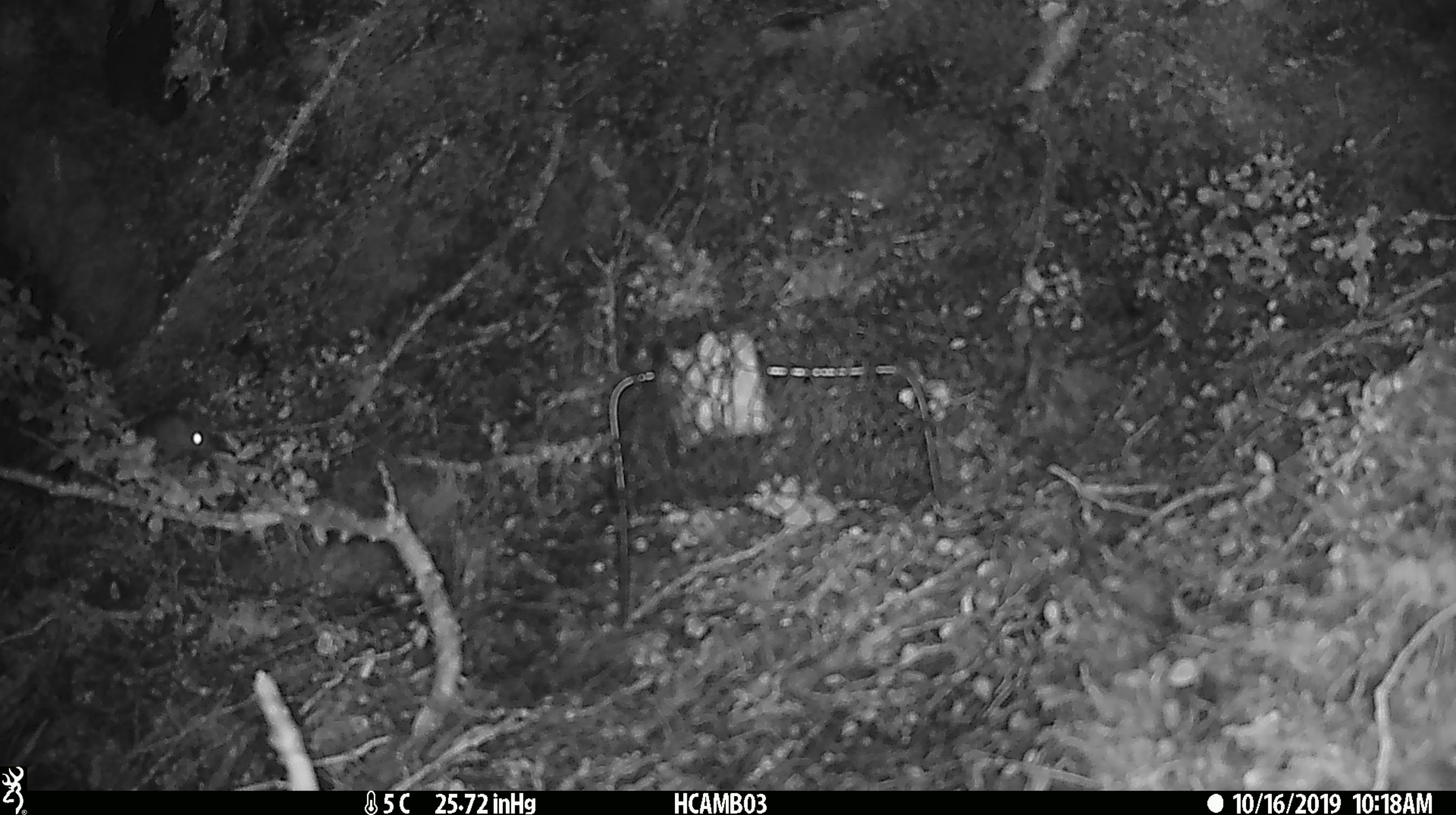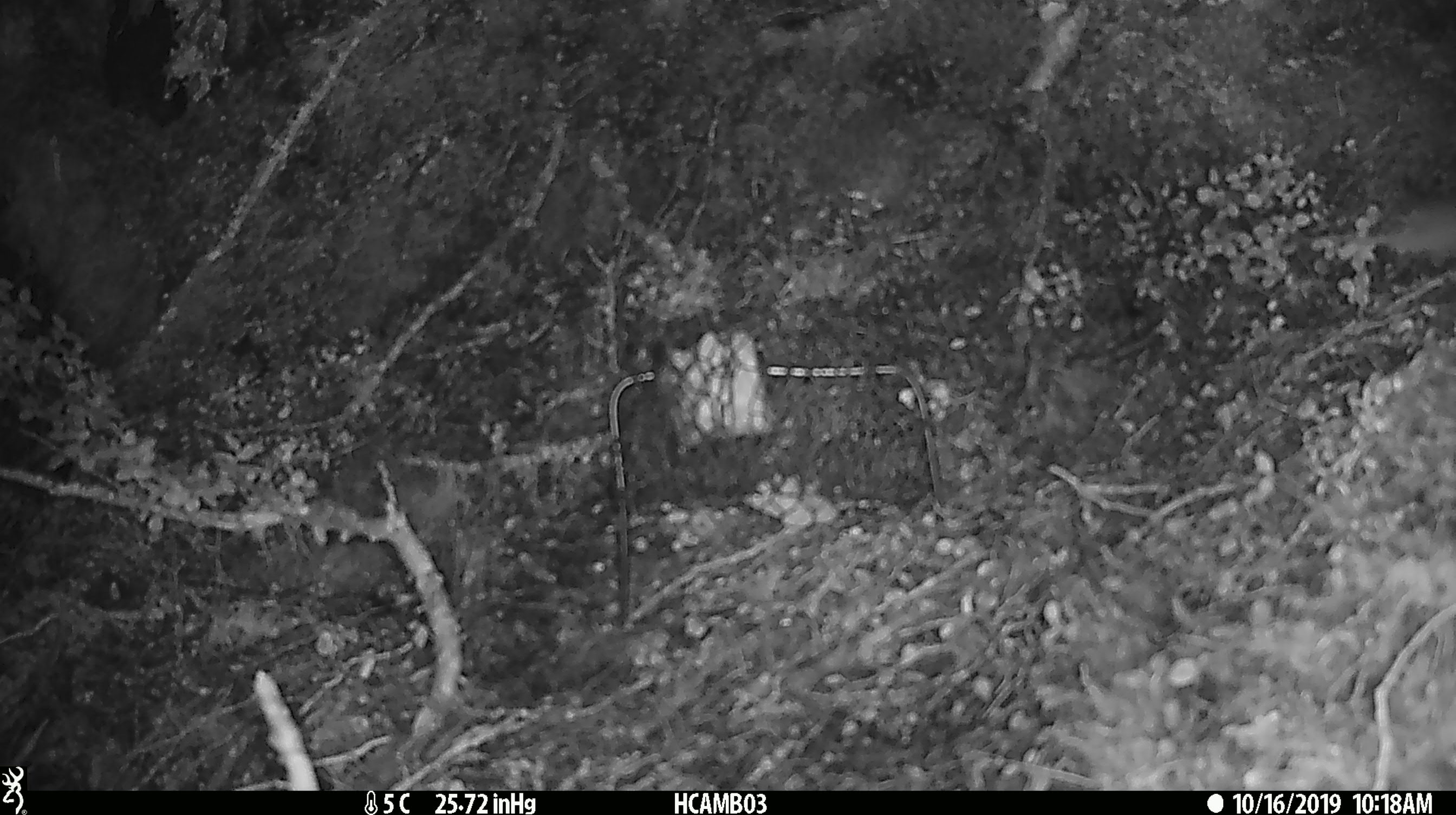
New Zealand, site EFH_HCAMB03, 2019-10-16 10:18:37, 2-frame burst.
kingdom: Animalia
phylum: Chordata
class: Mammalia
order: Rodentia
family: Muridae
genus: Mus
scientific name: Mus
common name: mouse